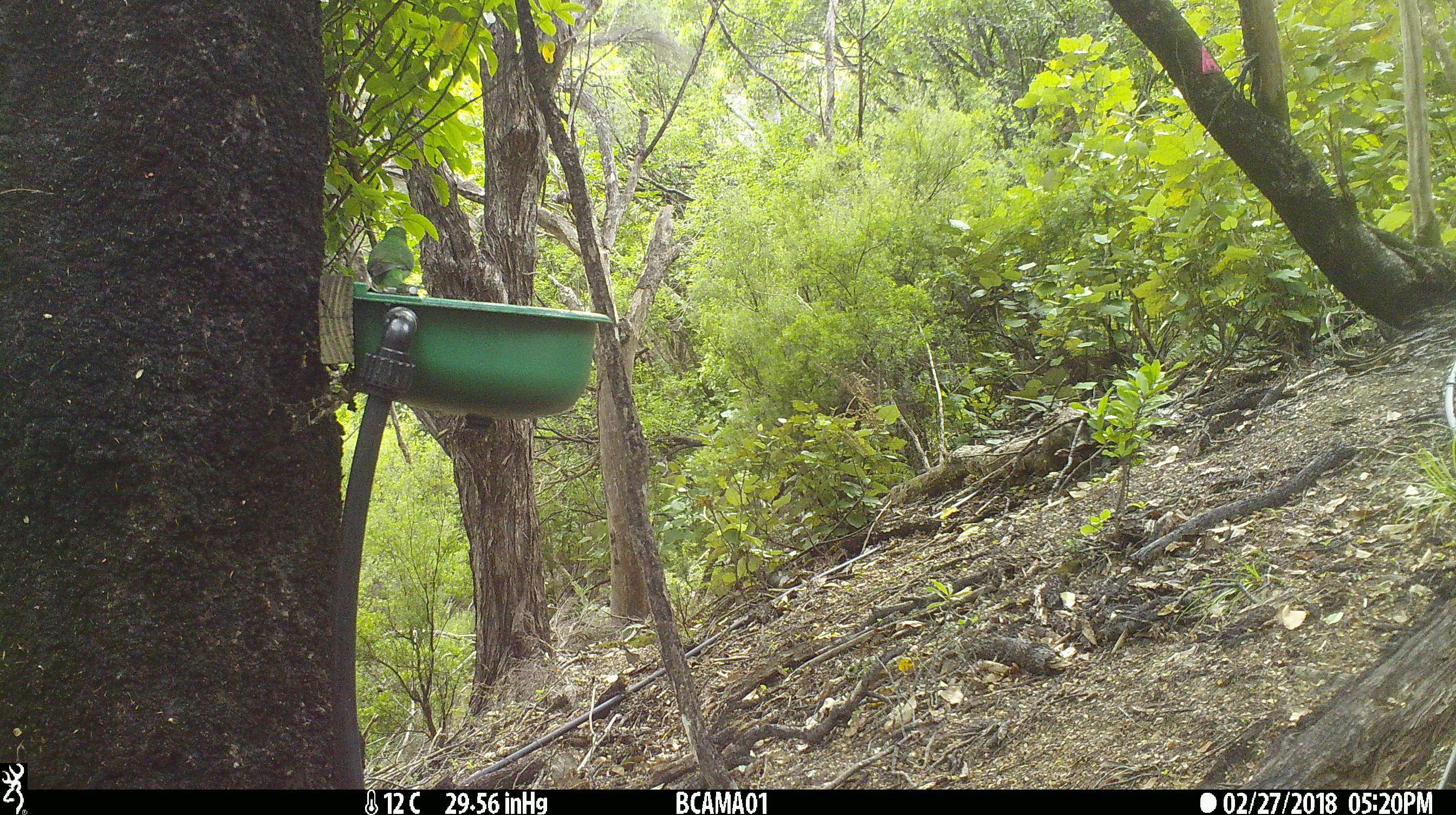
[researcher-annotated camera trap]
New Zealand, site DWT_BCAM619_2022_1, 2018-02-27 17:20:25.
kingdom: Animalia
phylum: Chordata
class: Aves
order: Psittaciformes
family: Psittaculidae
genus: Cyanoramphus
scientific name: Cyanoramphus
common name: parakeet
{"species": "parakeet (Cyanoramphus)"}